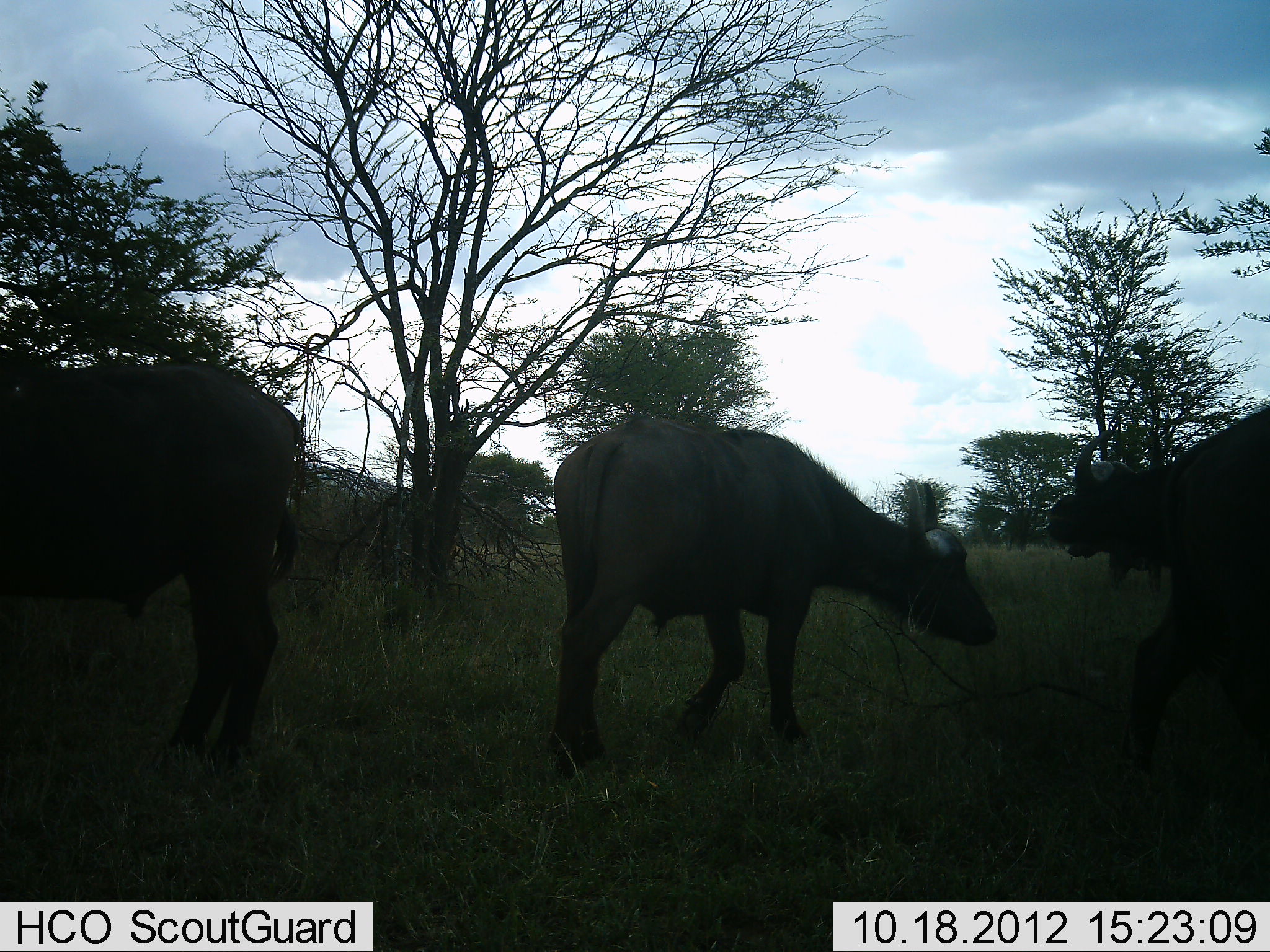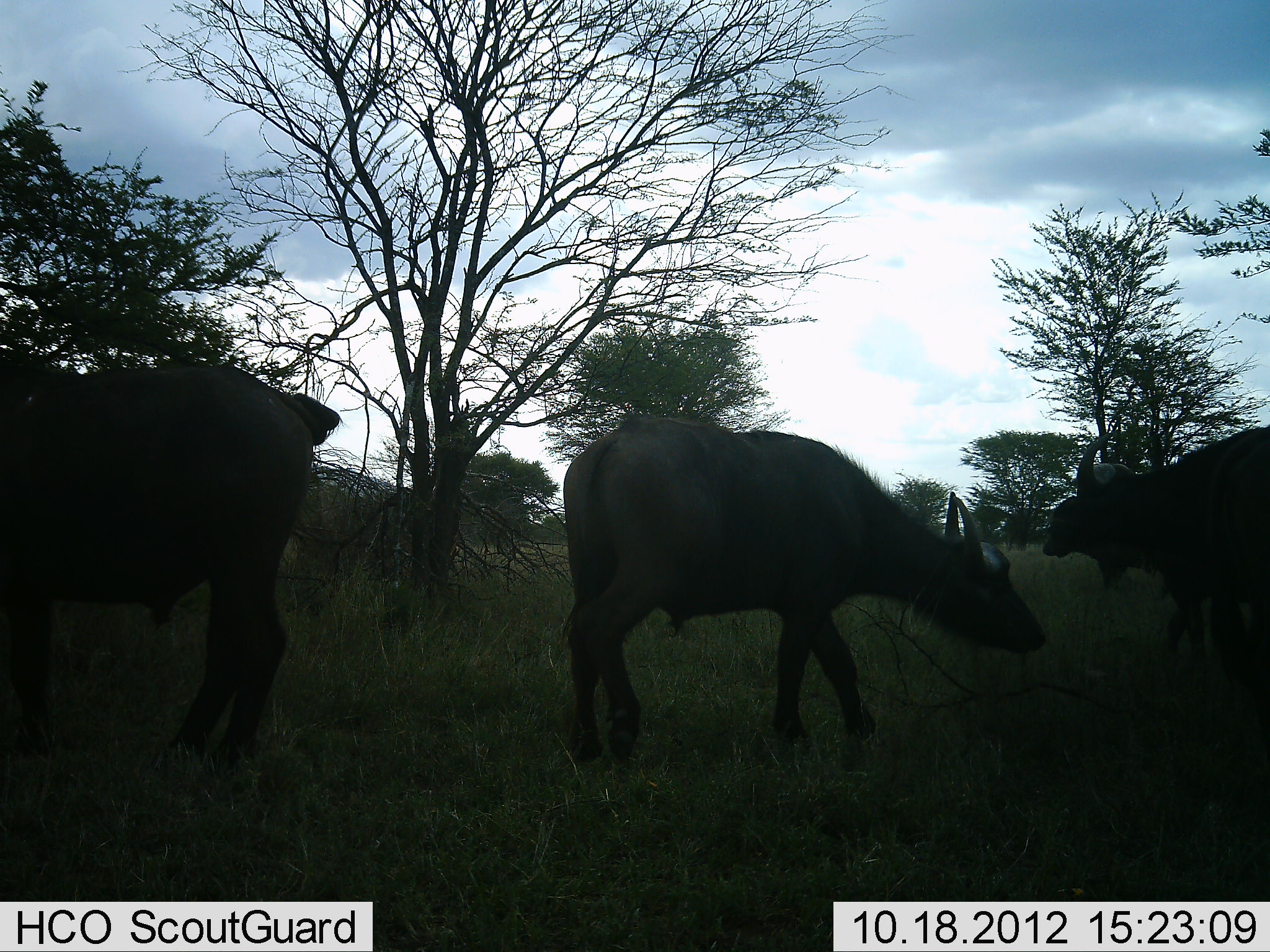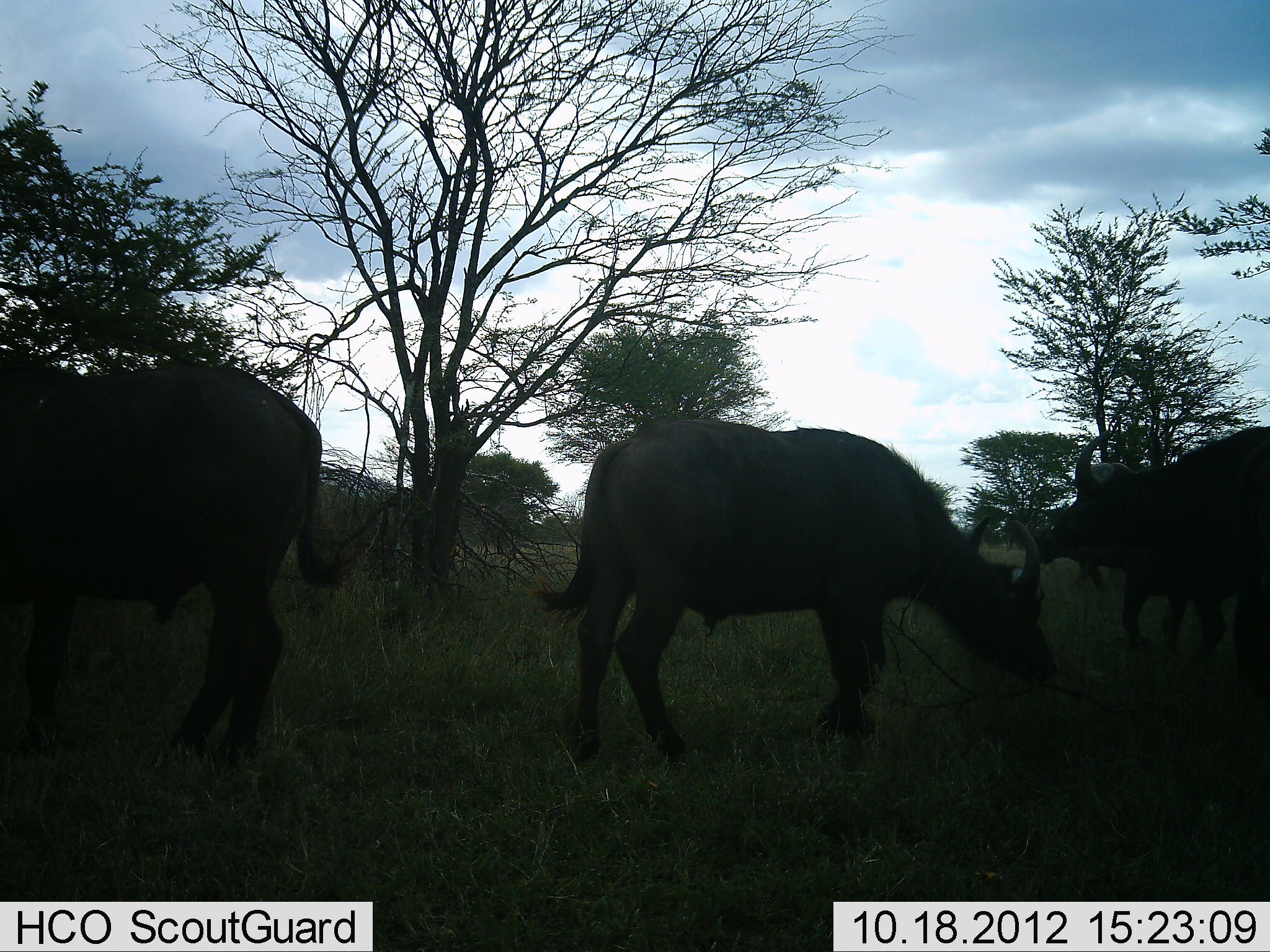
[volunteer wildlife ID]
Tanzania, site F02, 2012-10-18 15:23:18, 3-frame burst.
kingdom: Animalia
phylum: Chordata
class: Mammalia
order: Artiodactyla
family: Bovidae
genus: Syncerus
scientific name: Syncerus caffer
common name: cape buffalo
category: buffalo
Buffalo (cape buffalo) (Syncerus caffer), count 4. Behavior (volunteer vote fractions): standing 80%, resting 0%, moving 50%, interacting 0%. Young present (vote fraction): 0%. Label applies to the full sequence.